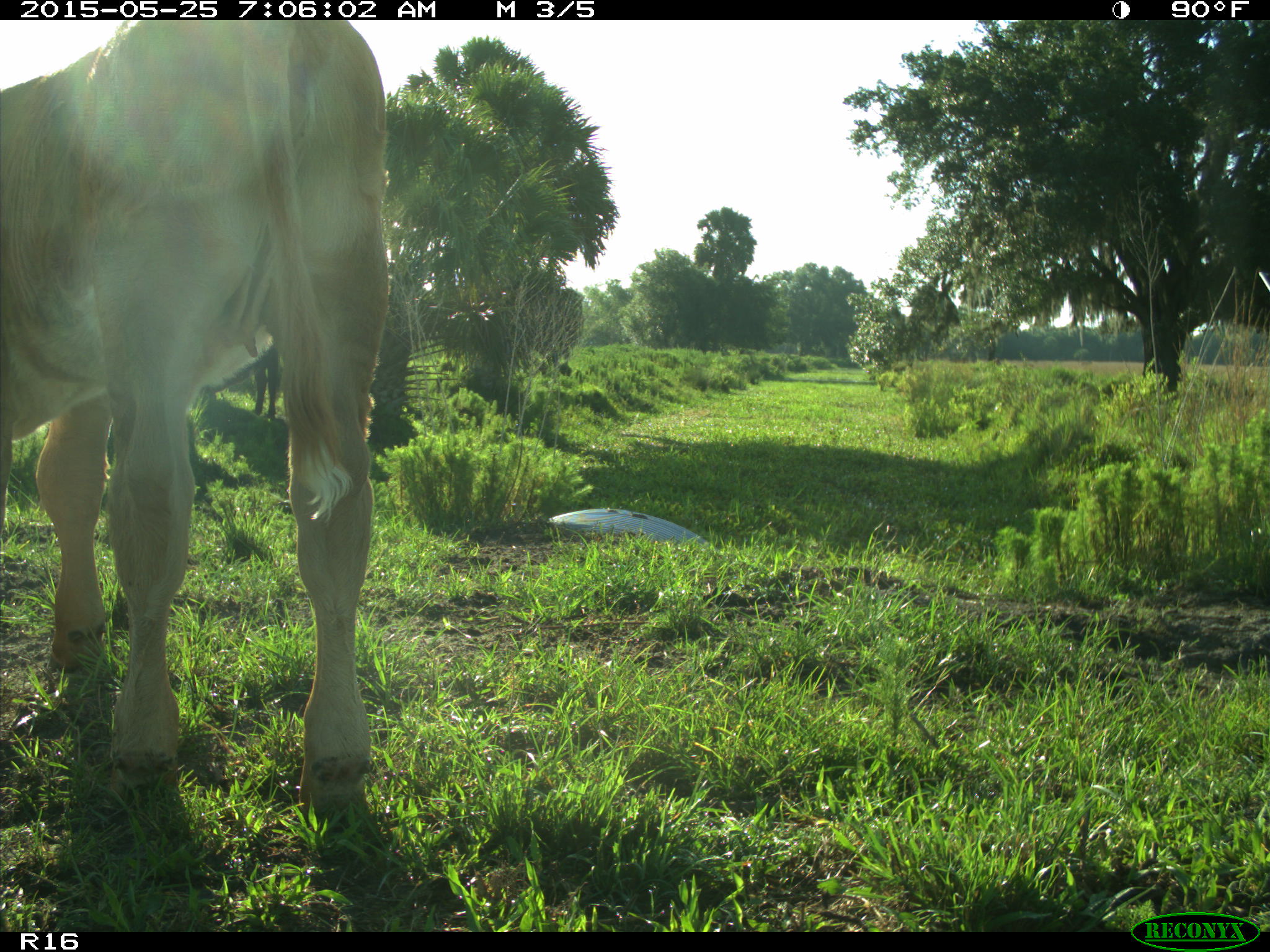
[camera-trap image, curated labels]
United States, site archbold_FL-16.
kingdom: Animalia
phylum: Chordata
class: Mammalia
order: Artiodactyla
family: Bovidae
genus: Bos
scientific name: Bos taurus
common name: domestic cow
Bos taurus (domestic cow).